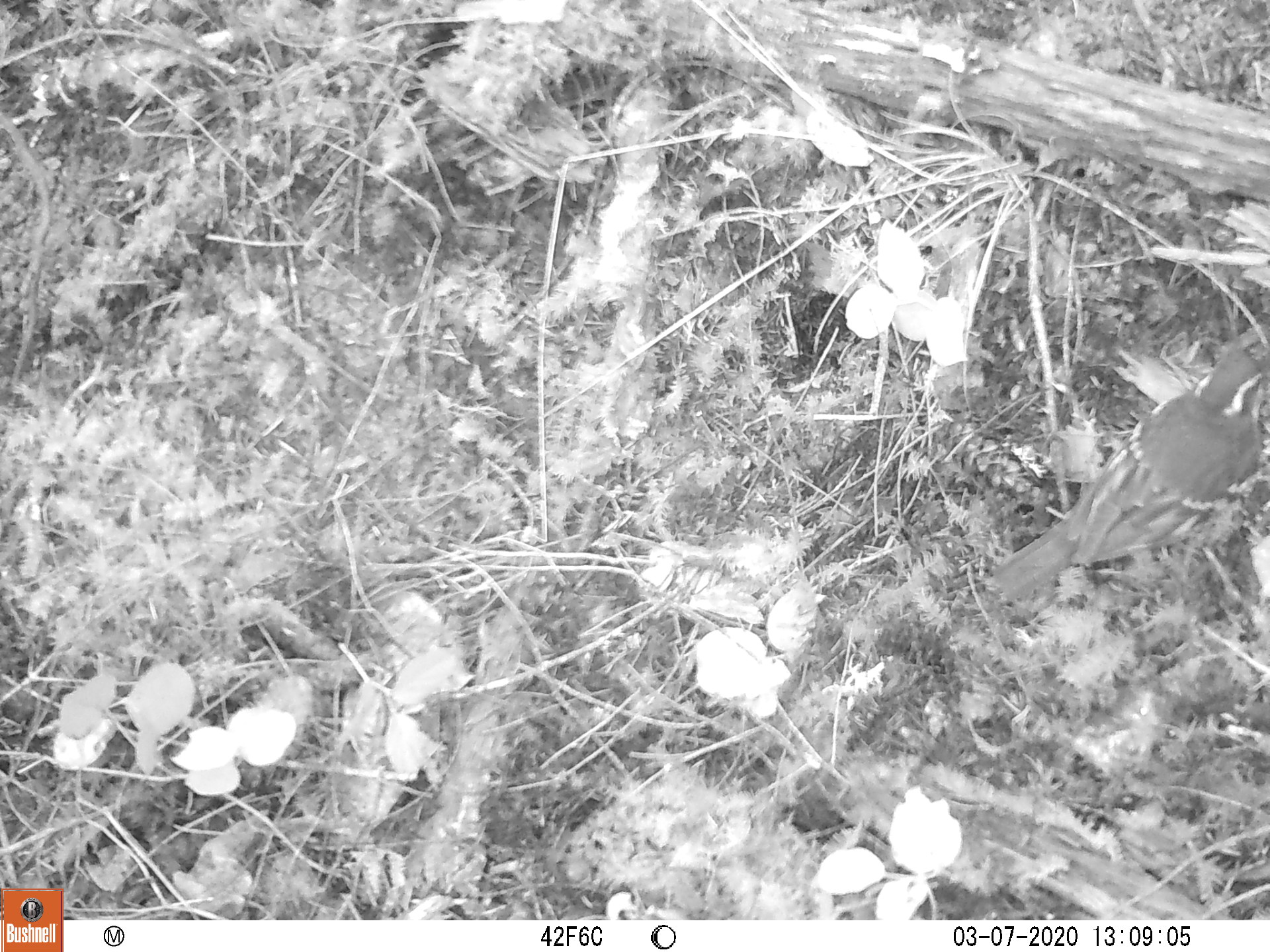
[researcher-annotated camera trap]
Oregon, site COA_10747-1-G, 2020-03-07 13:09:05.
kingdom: Animalia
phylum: Chordata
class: Aves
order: Passeriformes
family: Turdidae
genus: Ixoreus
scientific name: Ixoreus naevius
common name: varied thrush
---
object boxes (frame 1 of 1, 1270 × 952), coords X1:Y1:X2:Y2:
varied thrush: 988:344:1265:594